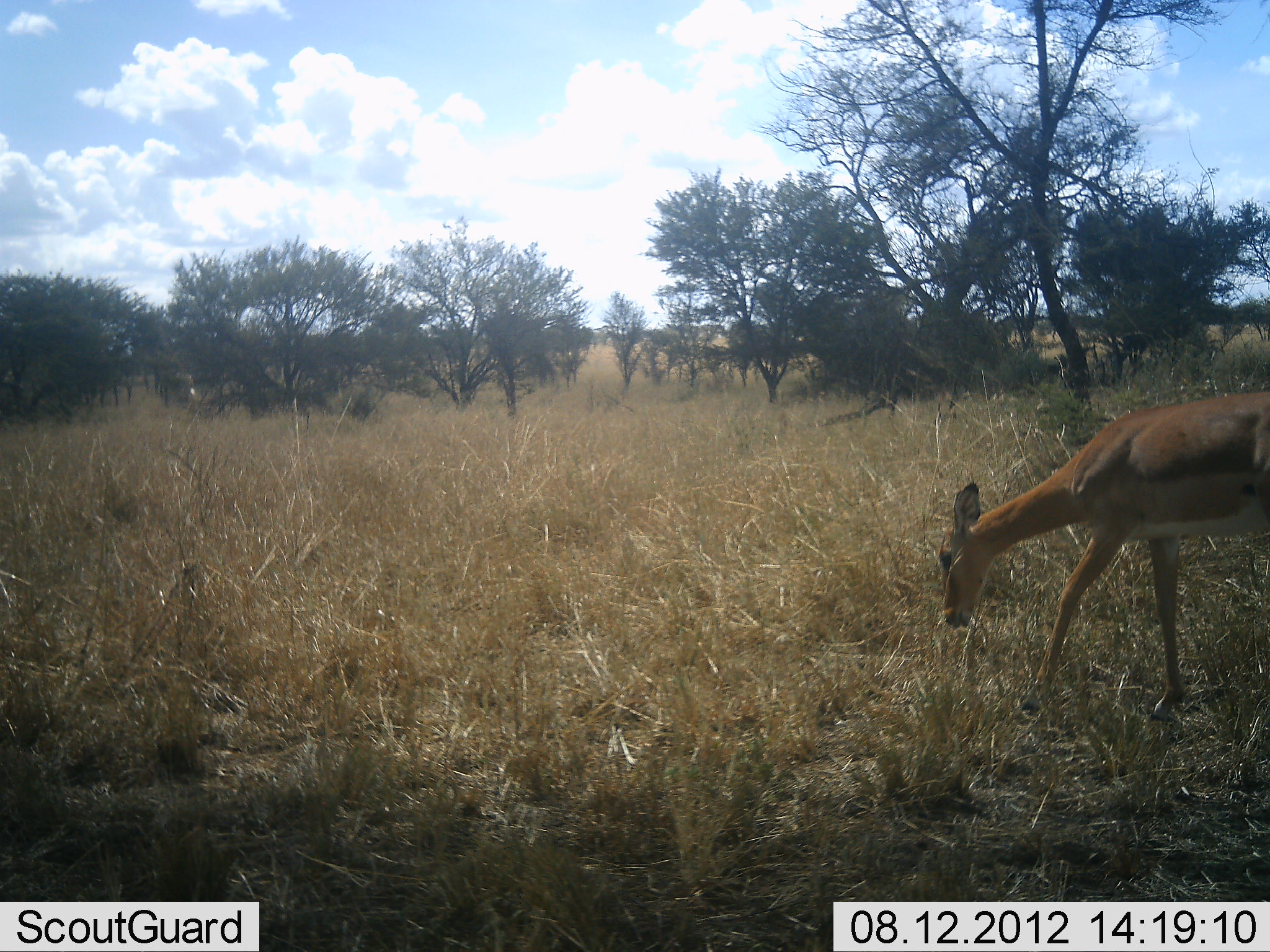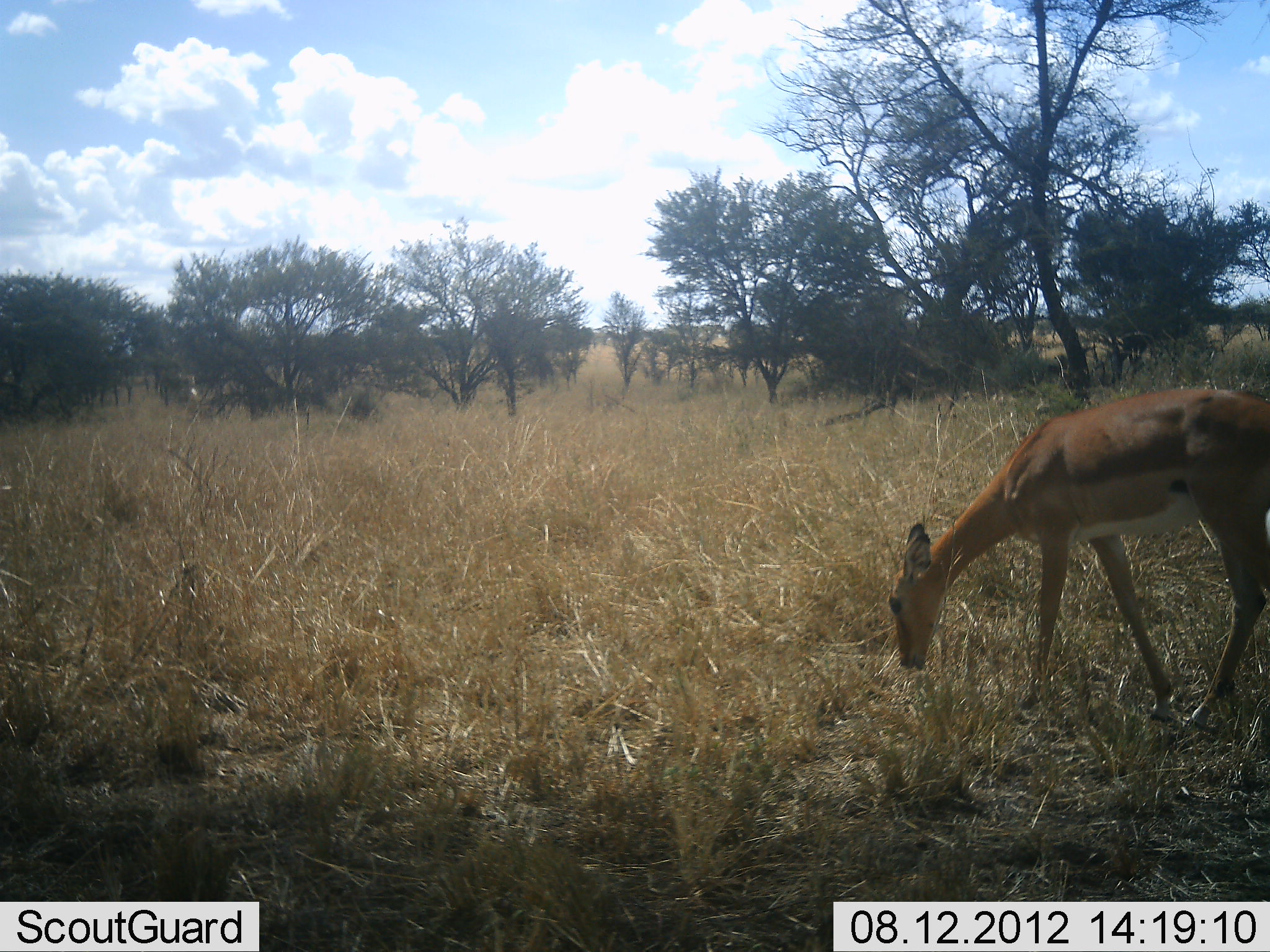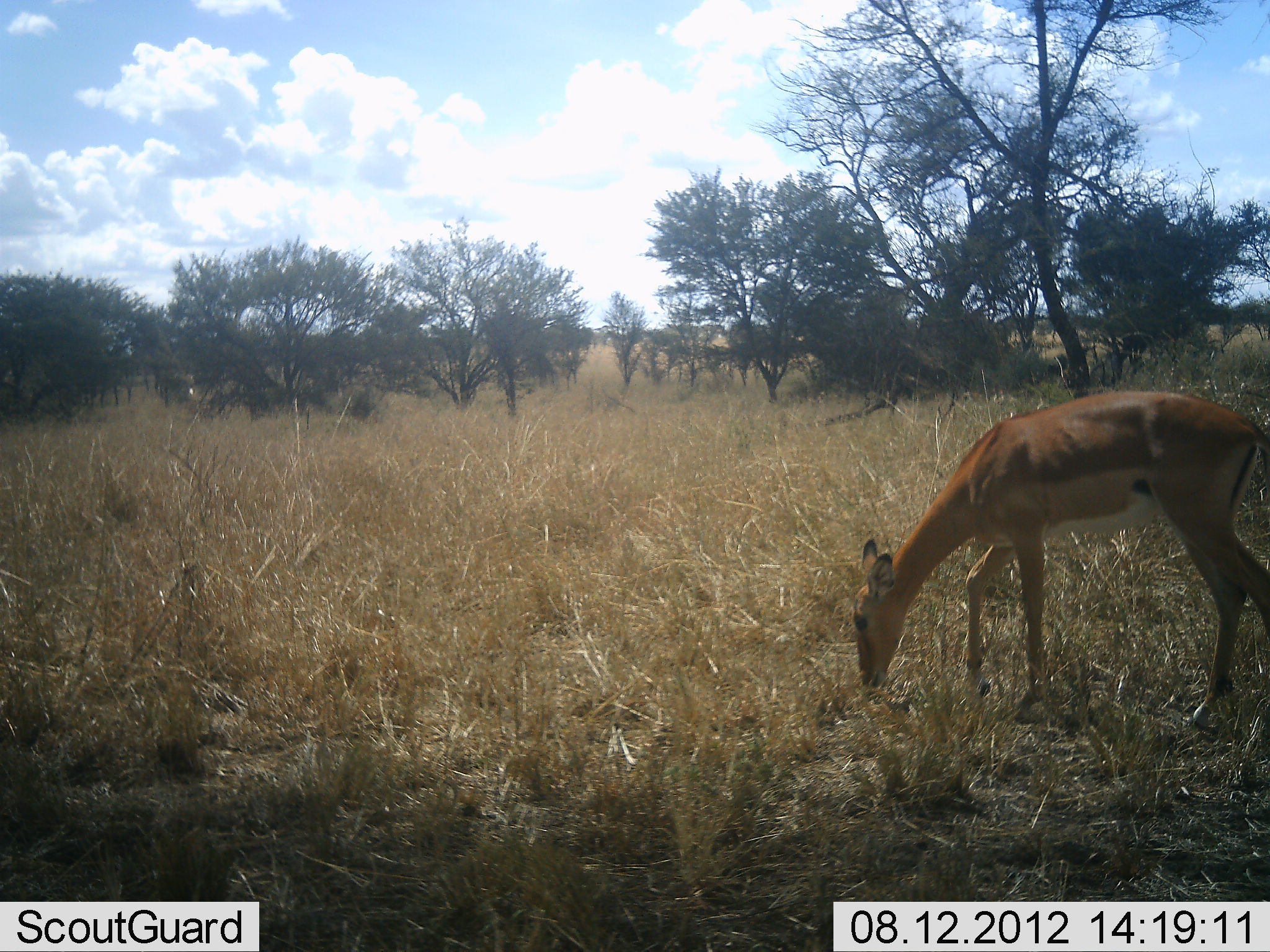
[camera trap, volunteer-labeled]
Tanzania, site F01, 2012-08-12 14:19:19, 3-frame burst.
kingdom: Animalia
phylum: Chordata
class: Mammalia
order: Artiodactyla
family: Bovidae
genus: Nanger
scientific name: Nanger granti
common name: grant's gazelle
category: gazellegrants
Gazellegrants (grant's gazelle) (Nanger granti), count 1. Behavior (volunteer vote fractions): standing 10%, resting 0%, moving 20%, interacting 0%. Young present (vote fraction): 10%. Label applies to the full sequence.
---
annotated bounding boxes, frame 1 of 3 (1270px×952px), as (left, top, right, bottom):
animal: (935, 392, 1270, 721)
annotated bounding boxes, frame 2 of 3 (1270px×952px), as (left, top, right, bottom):
animal: (886, 389, 1270, 726)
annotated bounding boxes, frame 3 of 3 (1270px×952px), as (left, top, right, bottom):
animal: (853, 391, 1270, 732)